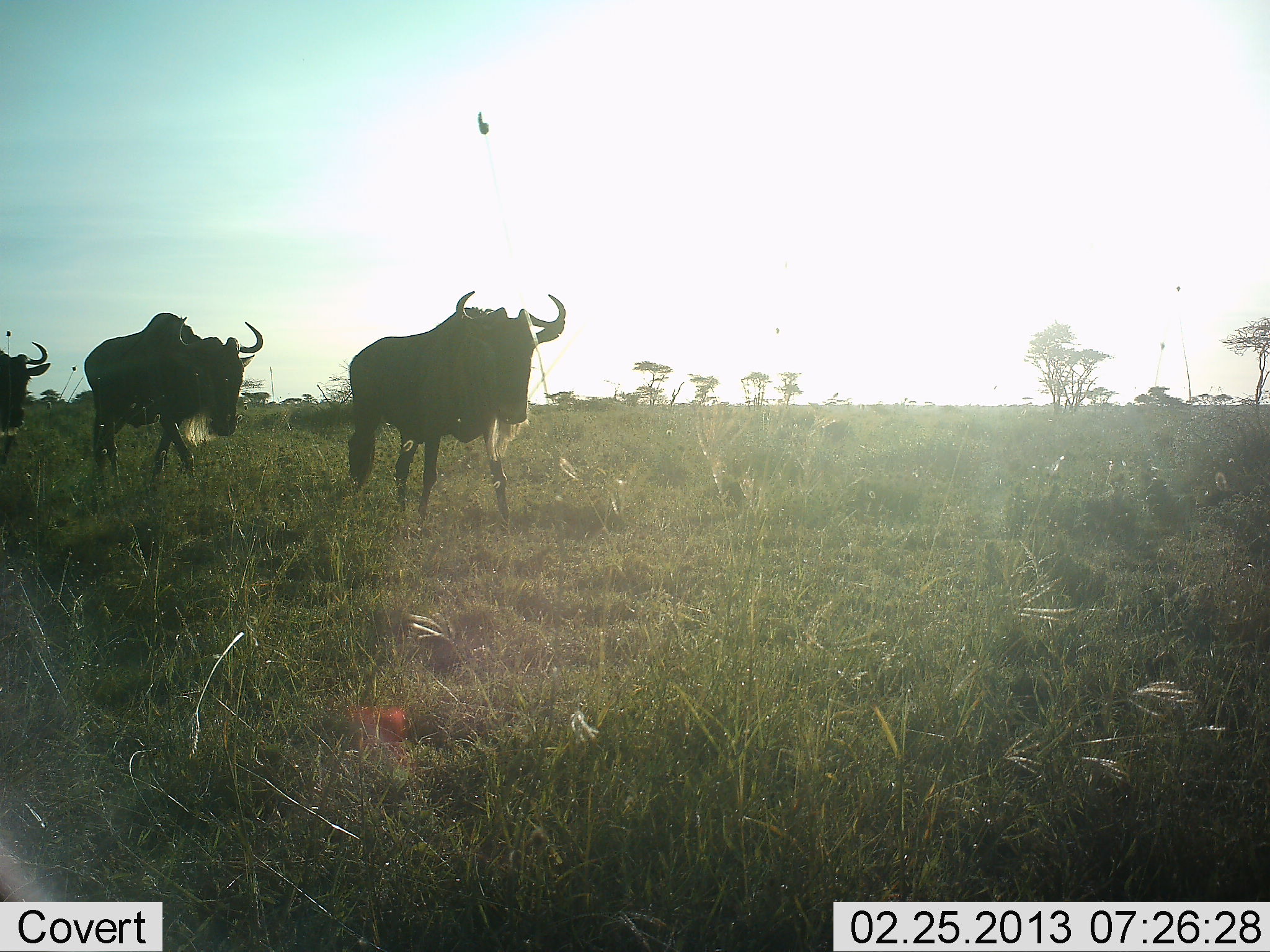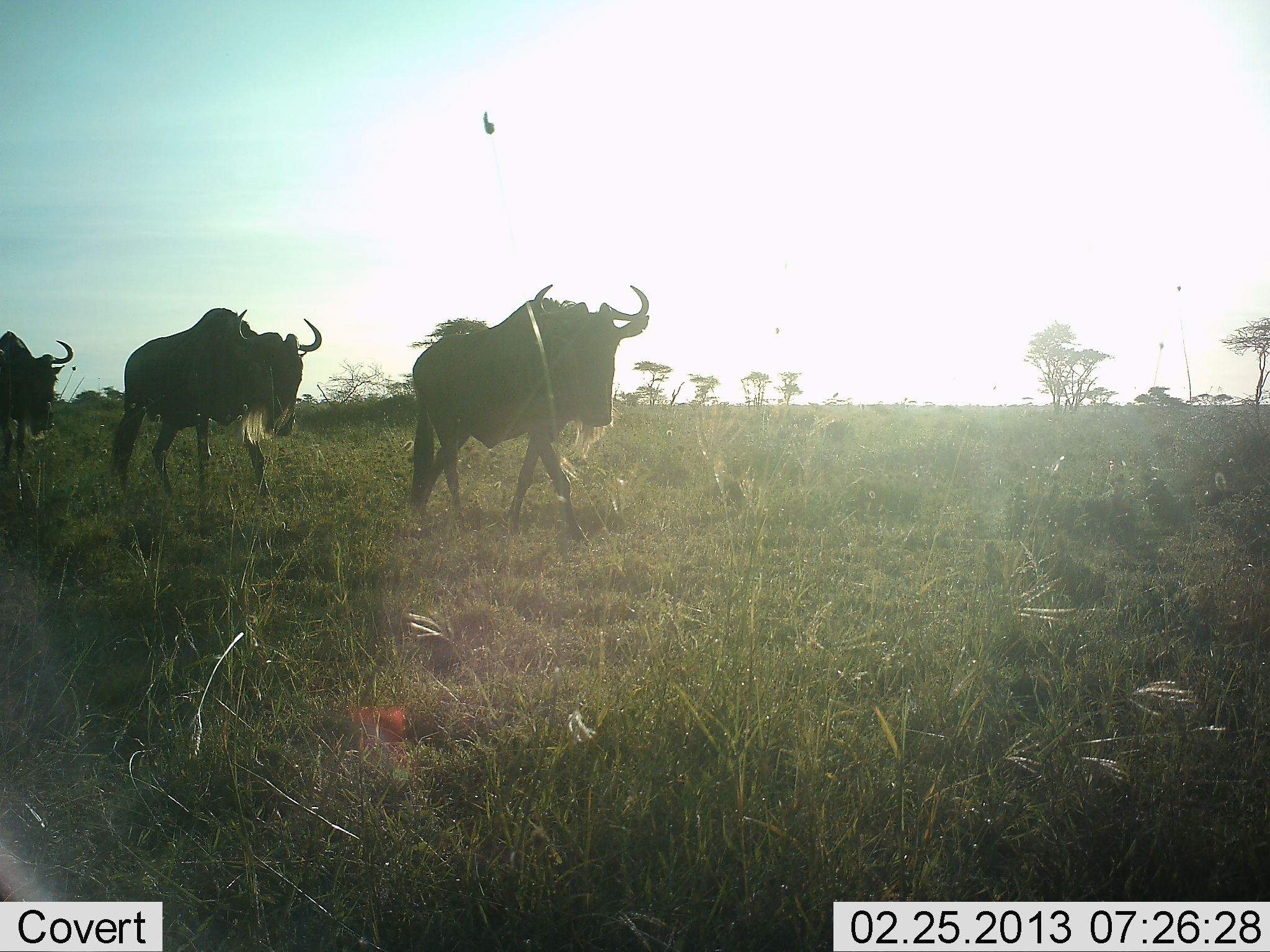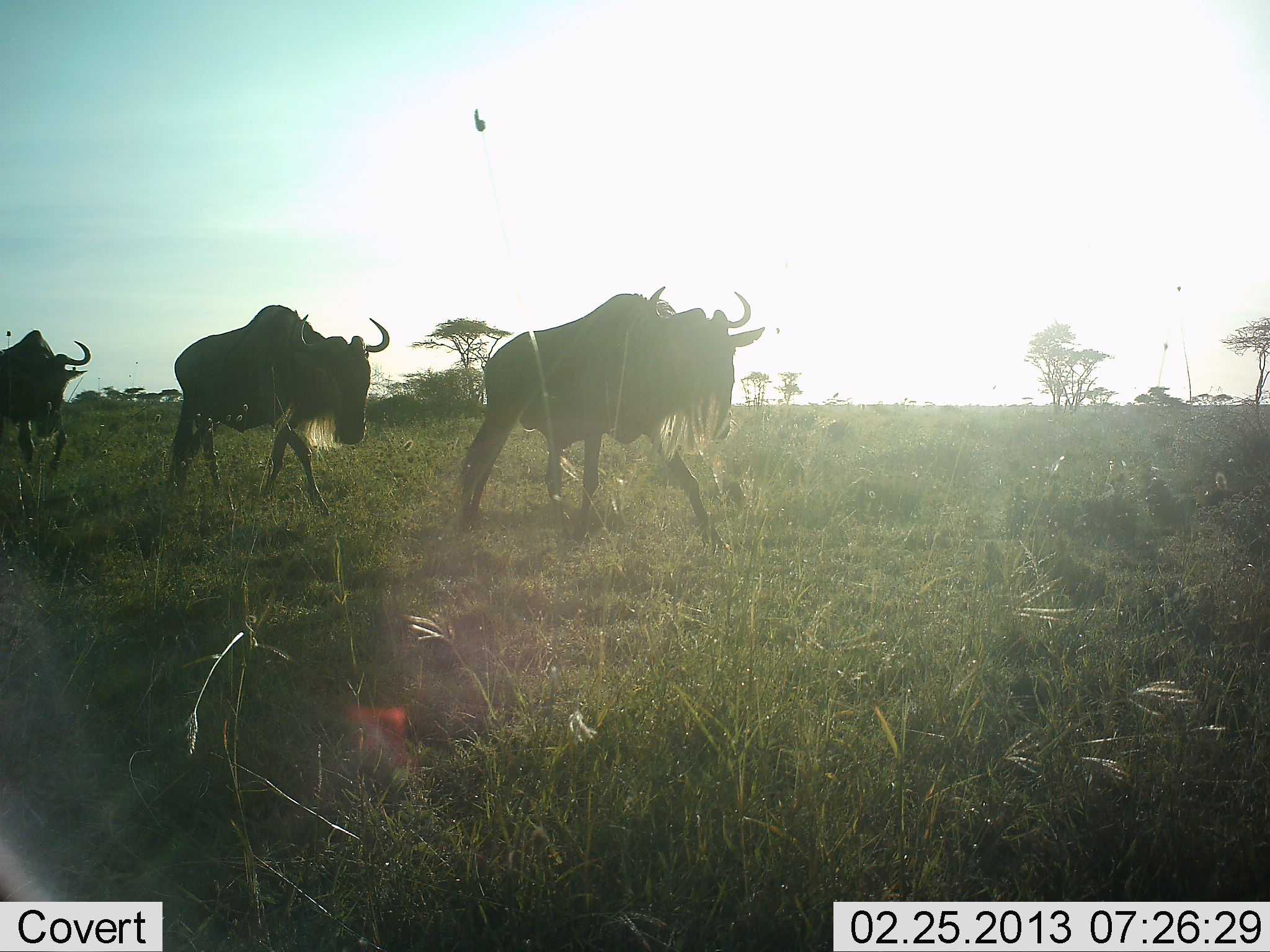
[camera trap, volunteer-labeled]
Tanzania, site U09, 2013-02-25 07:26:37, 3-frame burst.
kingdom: Animalia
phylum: Chordata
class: Mammalia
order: Artiodactyla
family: Bovidae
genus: Connochaetes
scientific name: Connochaetes taurinus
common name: blue wildebeest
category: wildebeest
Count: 3.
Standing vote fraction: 0%.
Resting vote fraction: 0%.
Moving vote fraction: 100%.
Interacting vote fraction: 0%.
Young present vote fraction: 0%.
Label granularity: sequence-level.